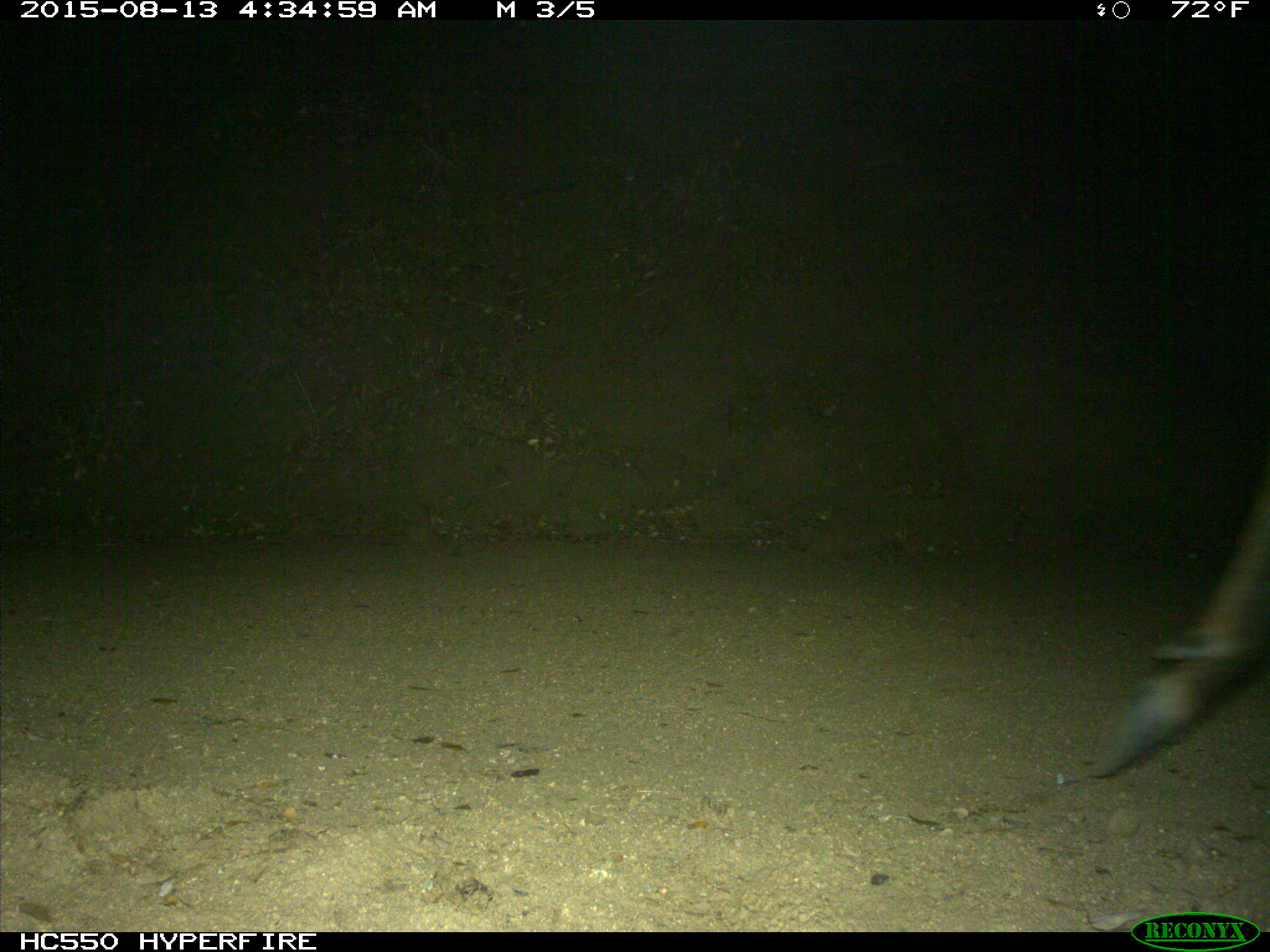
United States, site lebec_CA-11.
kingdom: Animalia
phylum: Chordata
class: Mammalia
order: Artiodactyla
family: Cervidae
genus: Cervus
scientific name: Cervus canadensis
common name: elk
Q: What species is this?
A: Cervus canadensis (elk).